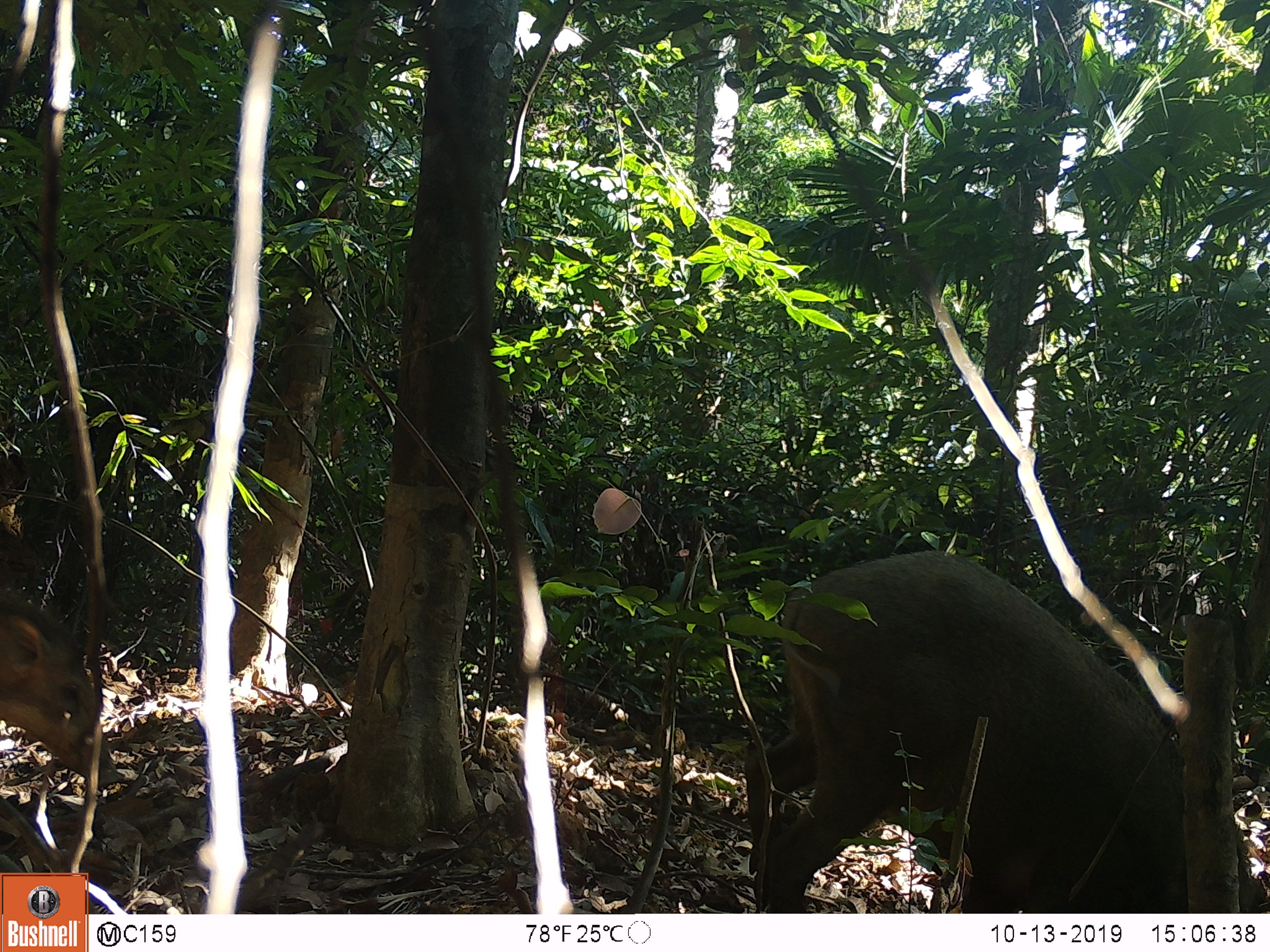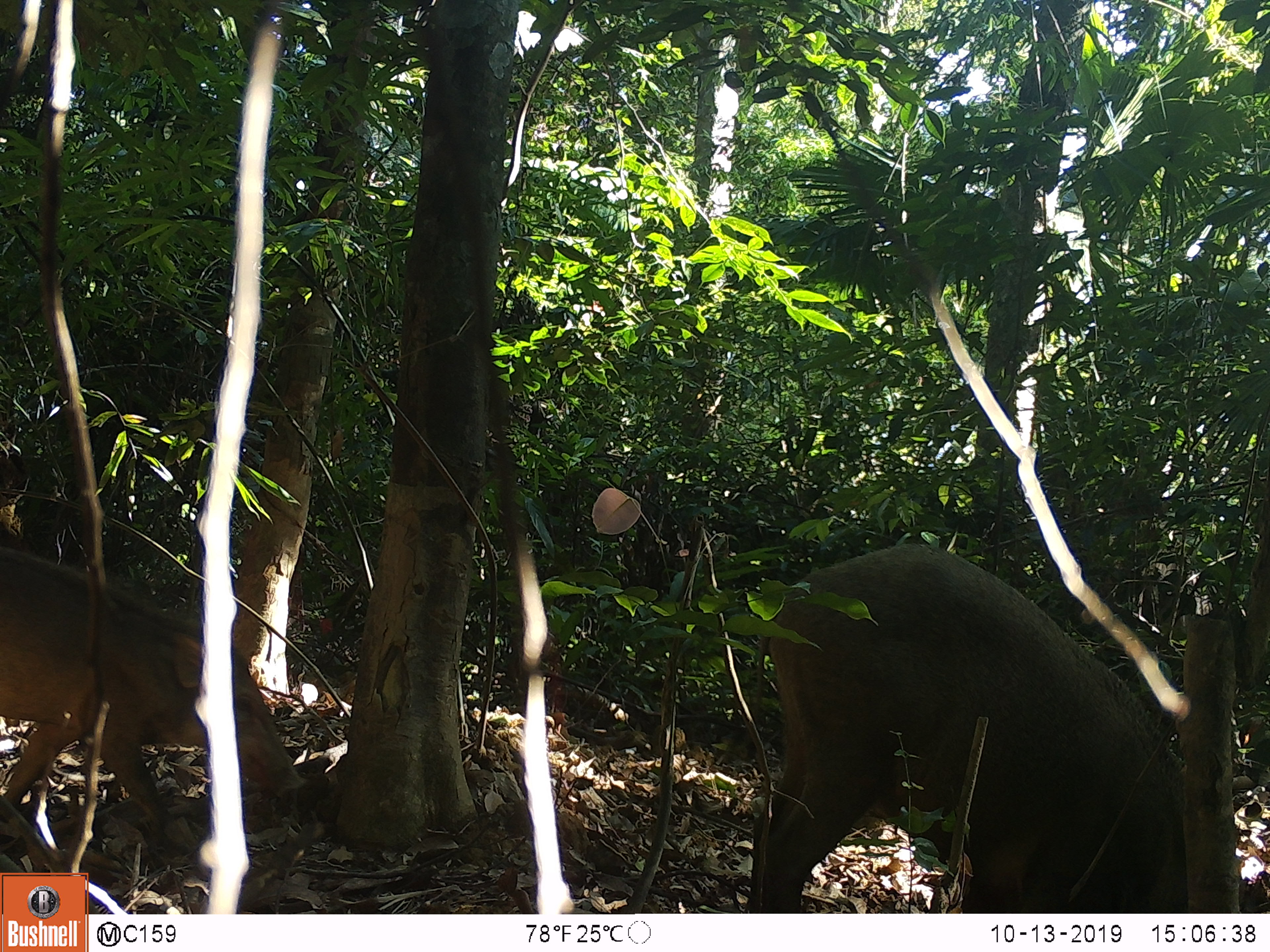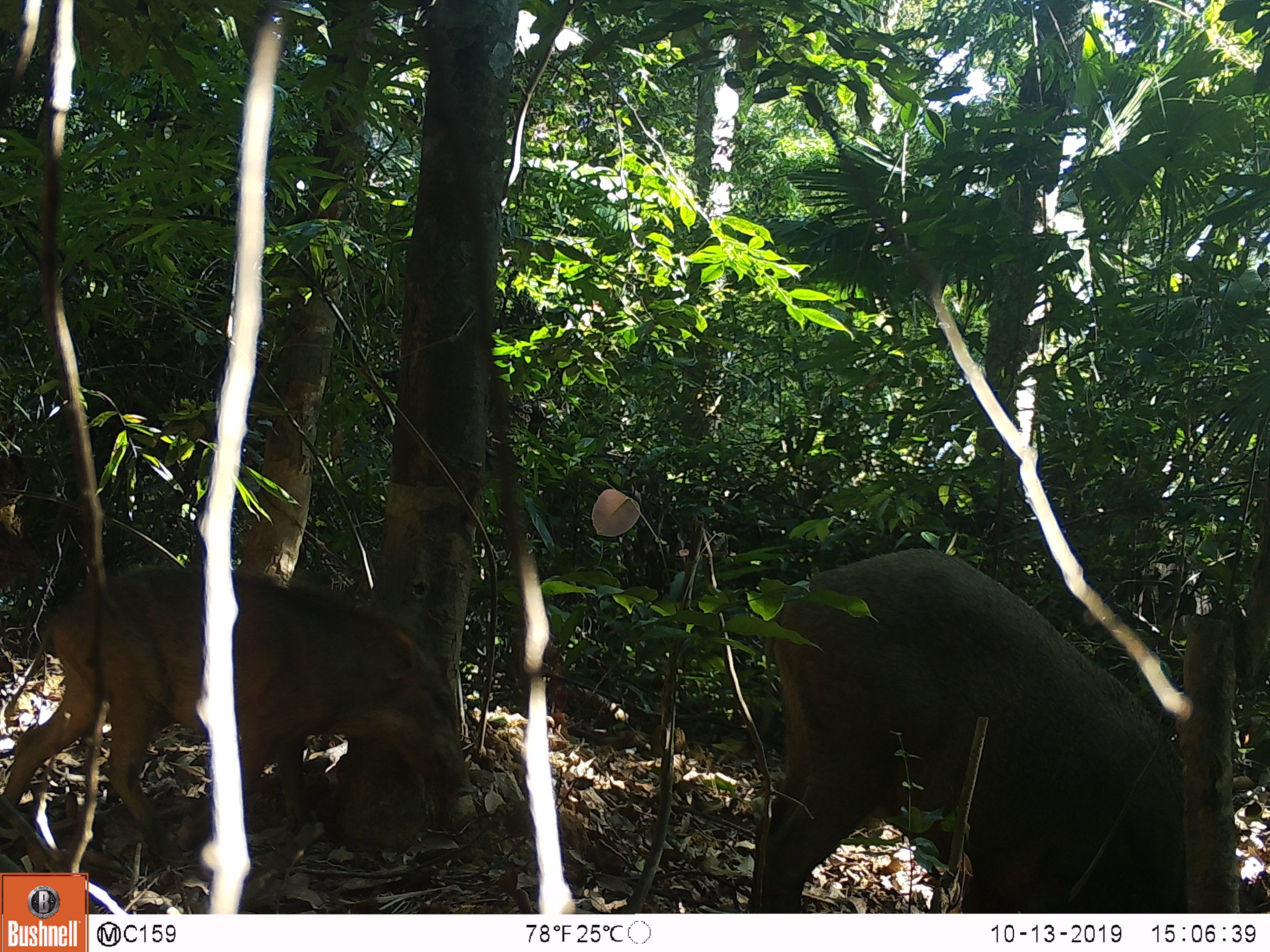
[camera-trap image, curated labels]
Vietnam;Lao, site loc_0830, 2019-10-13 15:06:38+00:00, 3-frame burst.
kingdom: Animalia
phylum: Chordata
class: Mammalia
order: Artiodactyla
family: Suidae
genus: Sus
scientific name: Sus scrofa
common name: eurasian wild pig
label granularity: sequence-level